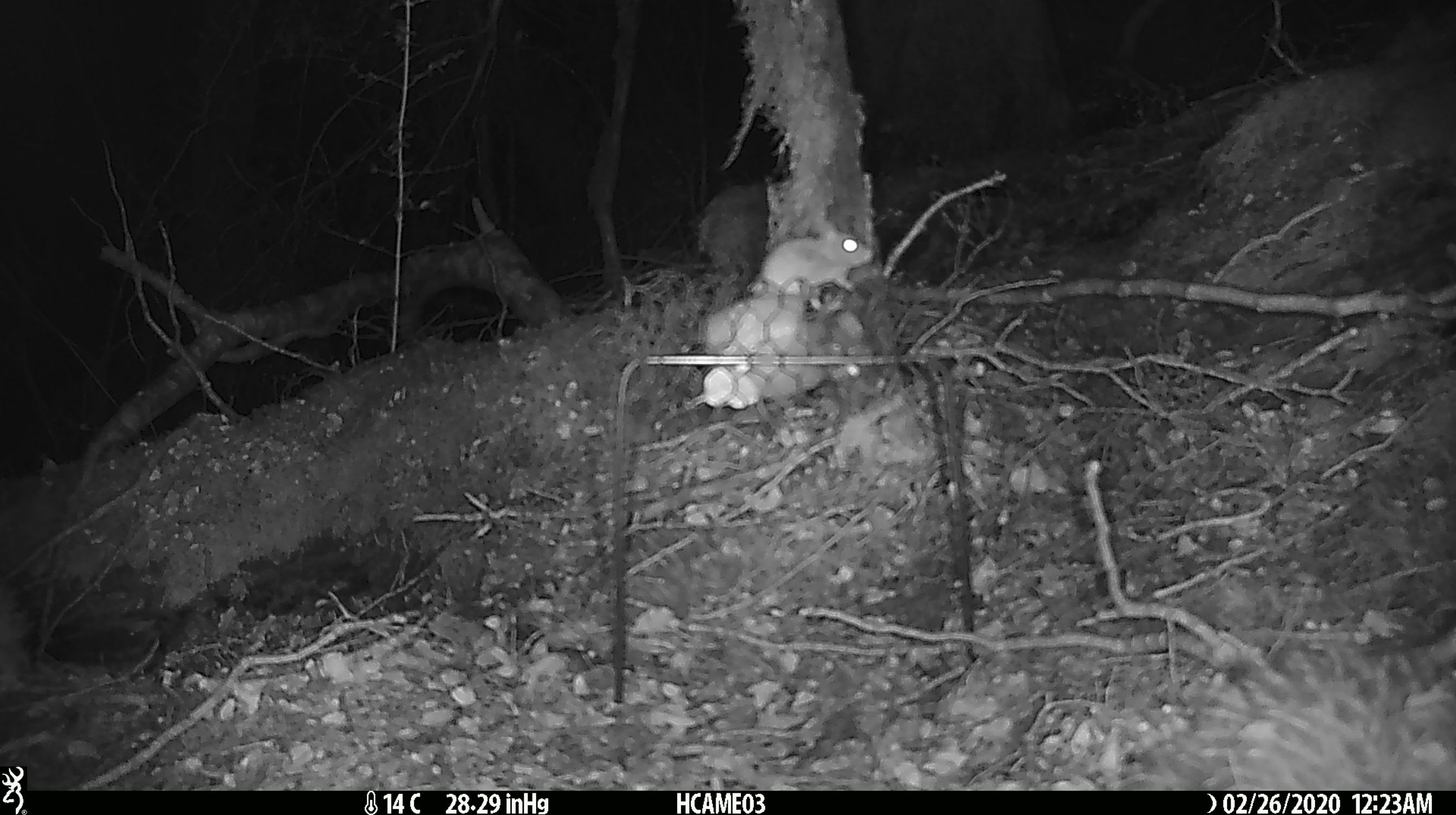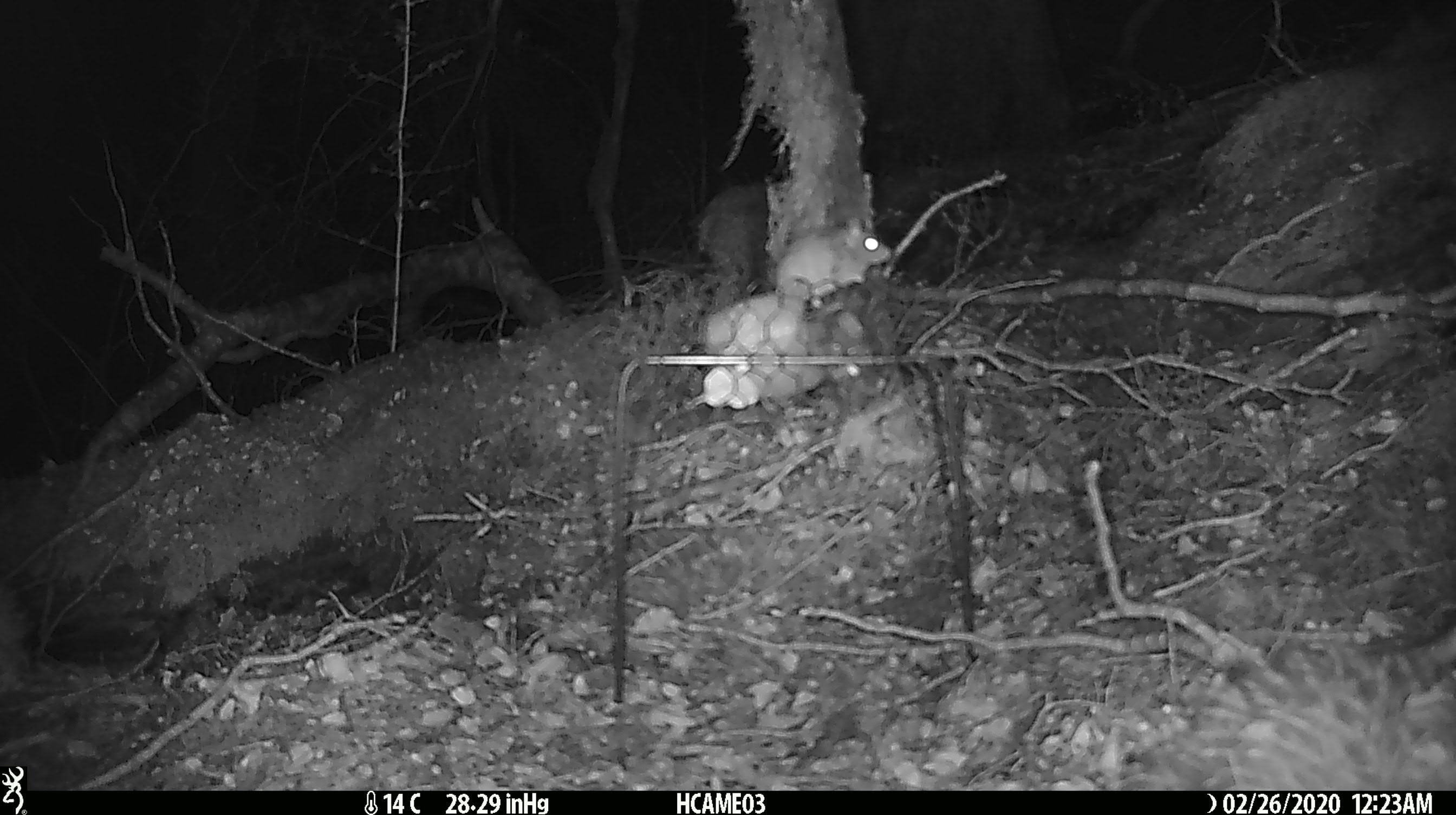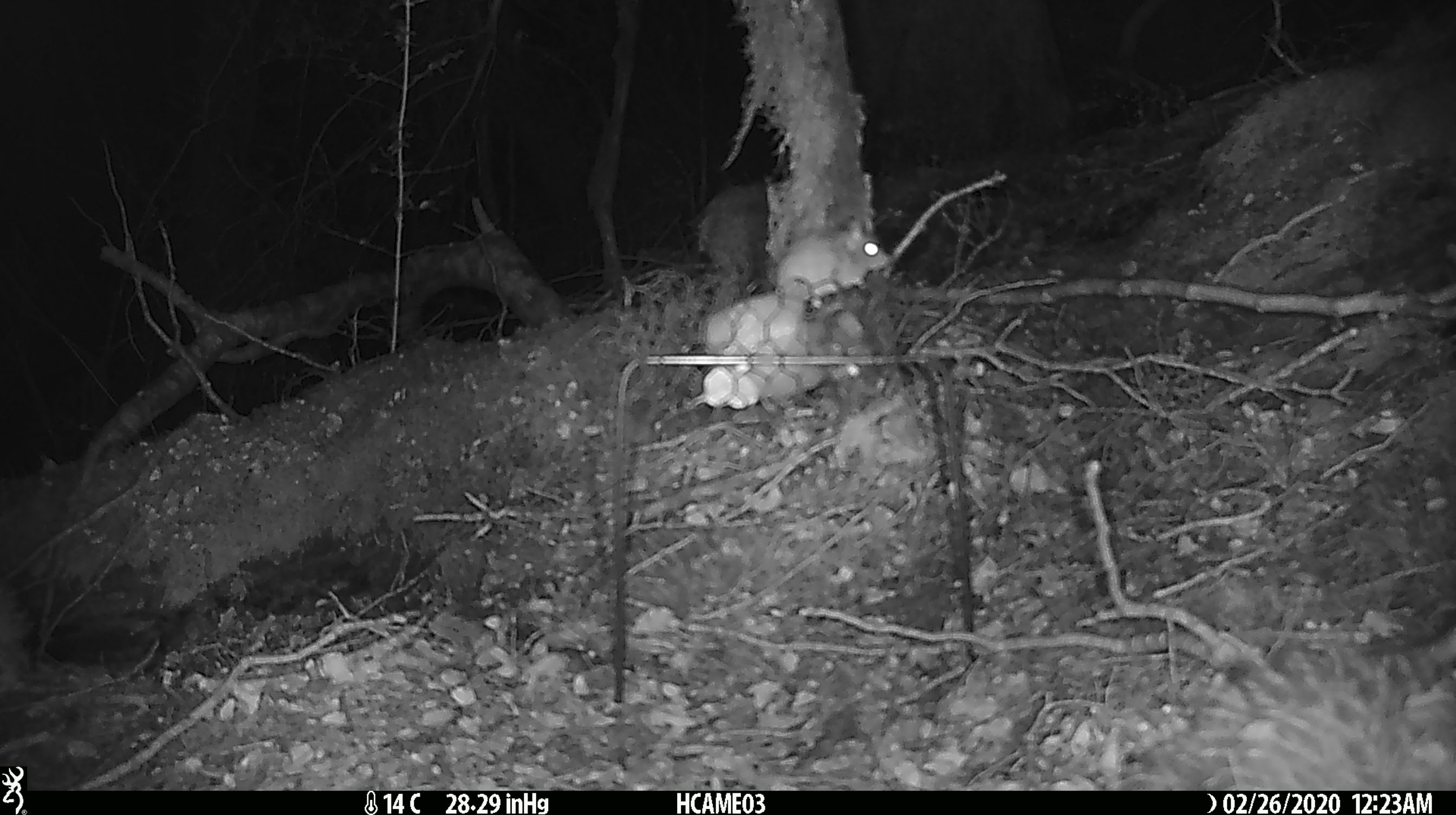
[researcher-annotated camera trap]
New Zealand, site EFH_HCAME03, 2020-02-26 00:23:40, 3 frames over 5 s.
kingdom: Animalia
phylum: Chordata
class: Mammalia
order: Rodentia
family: Muridae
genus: Mus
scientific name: Mus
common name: mouse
Mouse (Mus).